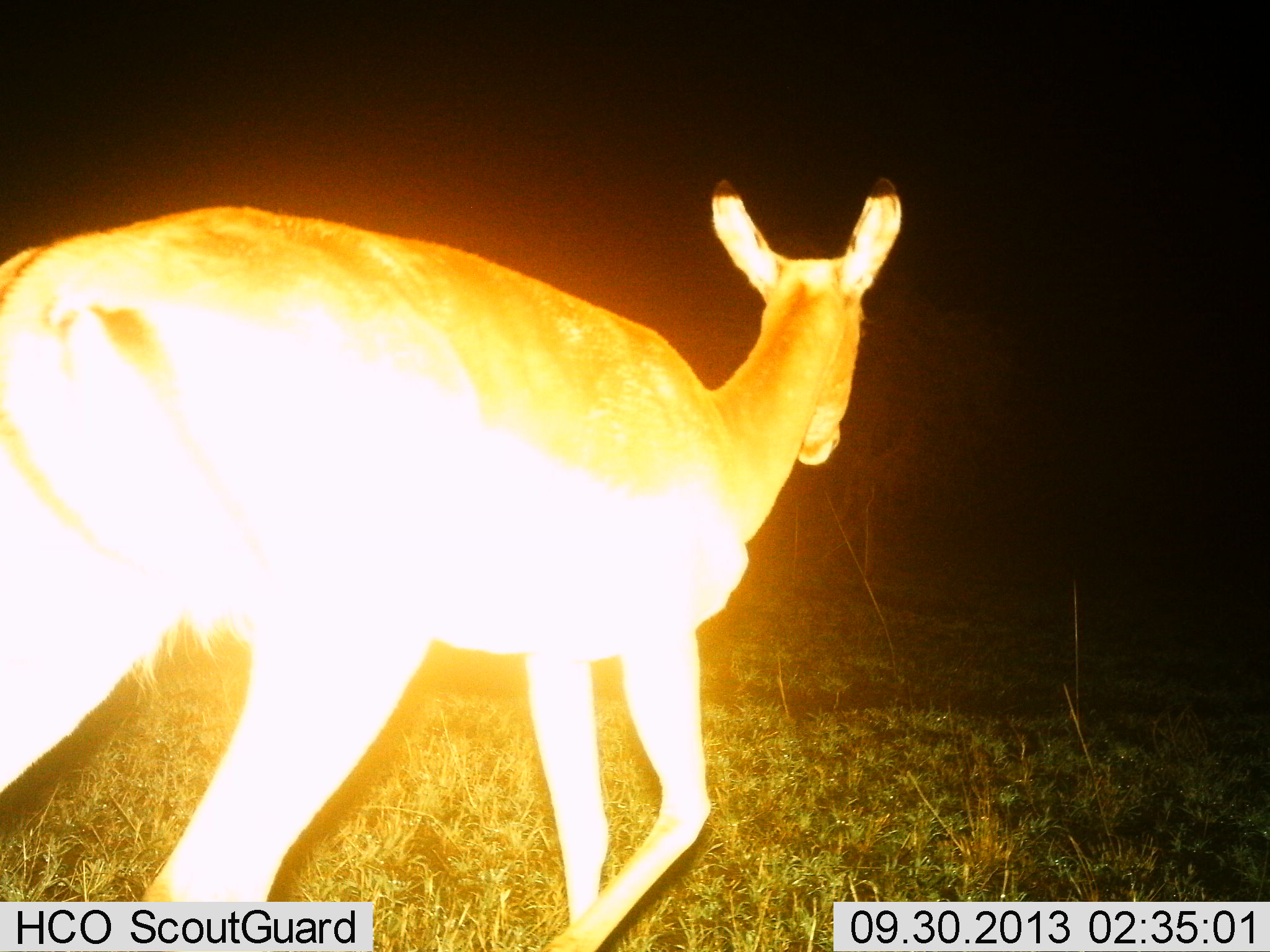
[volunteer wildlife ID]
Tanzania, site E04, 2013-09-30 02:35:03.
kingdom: Animalia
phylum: Chordata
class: Mammalia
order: Artiodactyla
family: Bovidae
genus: Redunca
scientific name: Redunca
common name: reedbuck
Reedbuck (Redunca), count 1. Behavior (volunteer vote fractions): standing 6%, resting 0%, moving 94%, interacting 0%. Young present (vote fraction): 0%. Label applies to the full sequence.